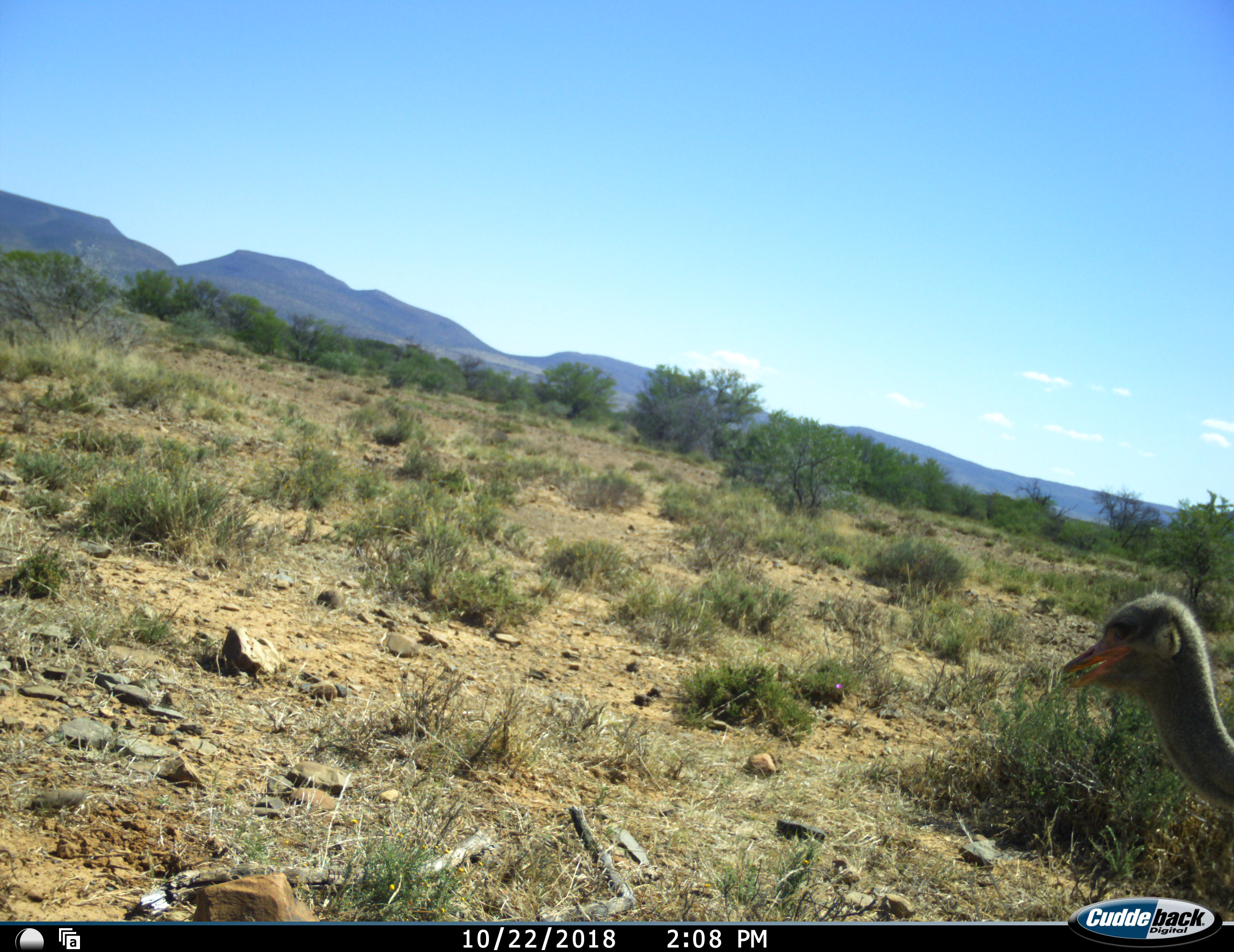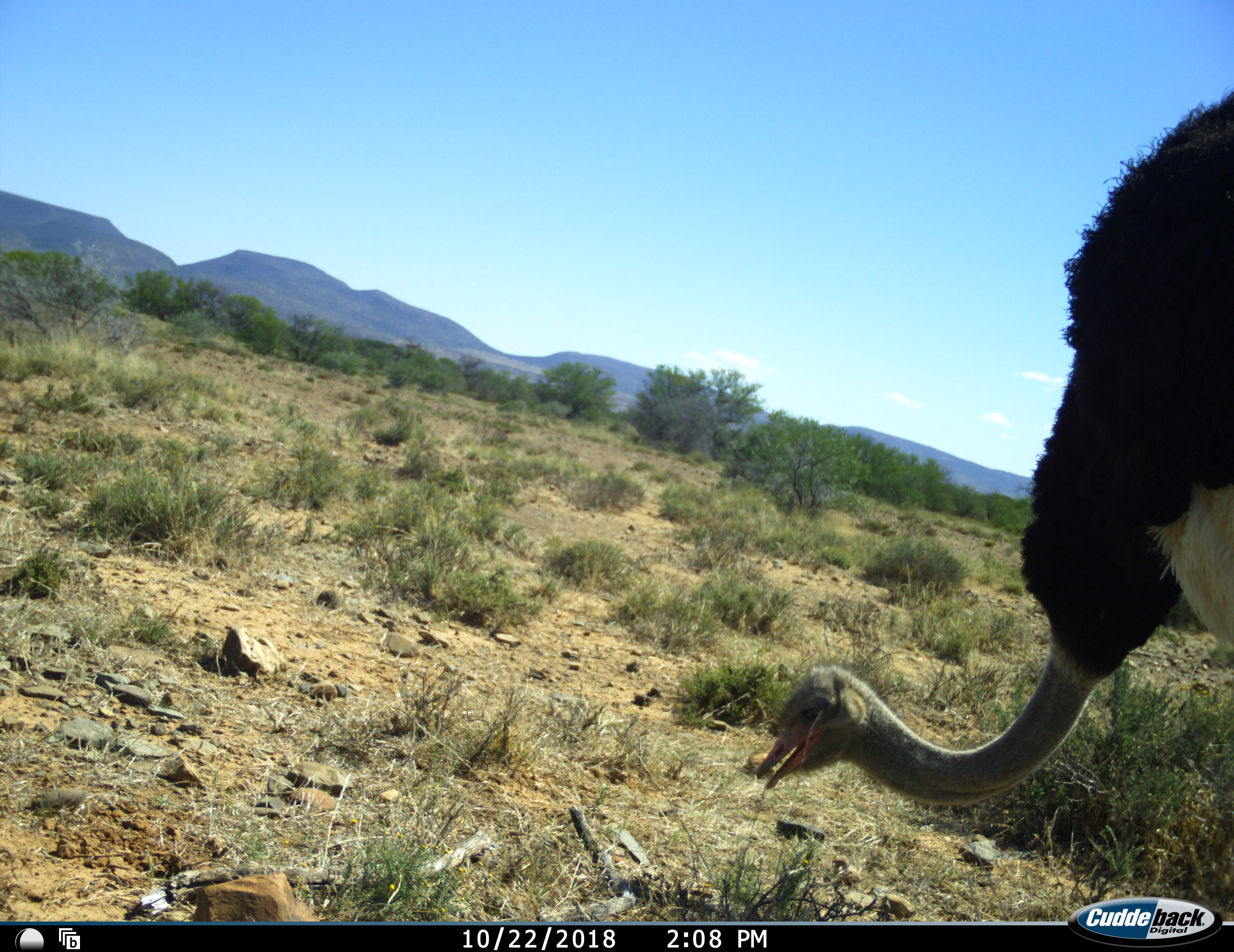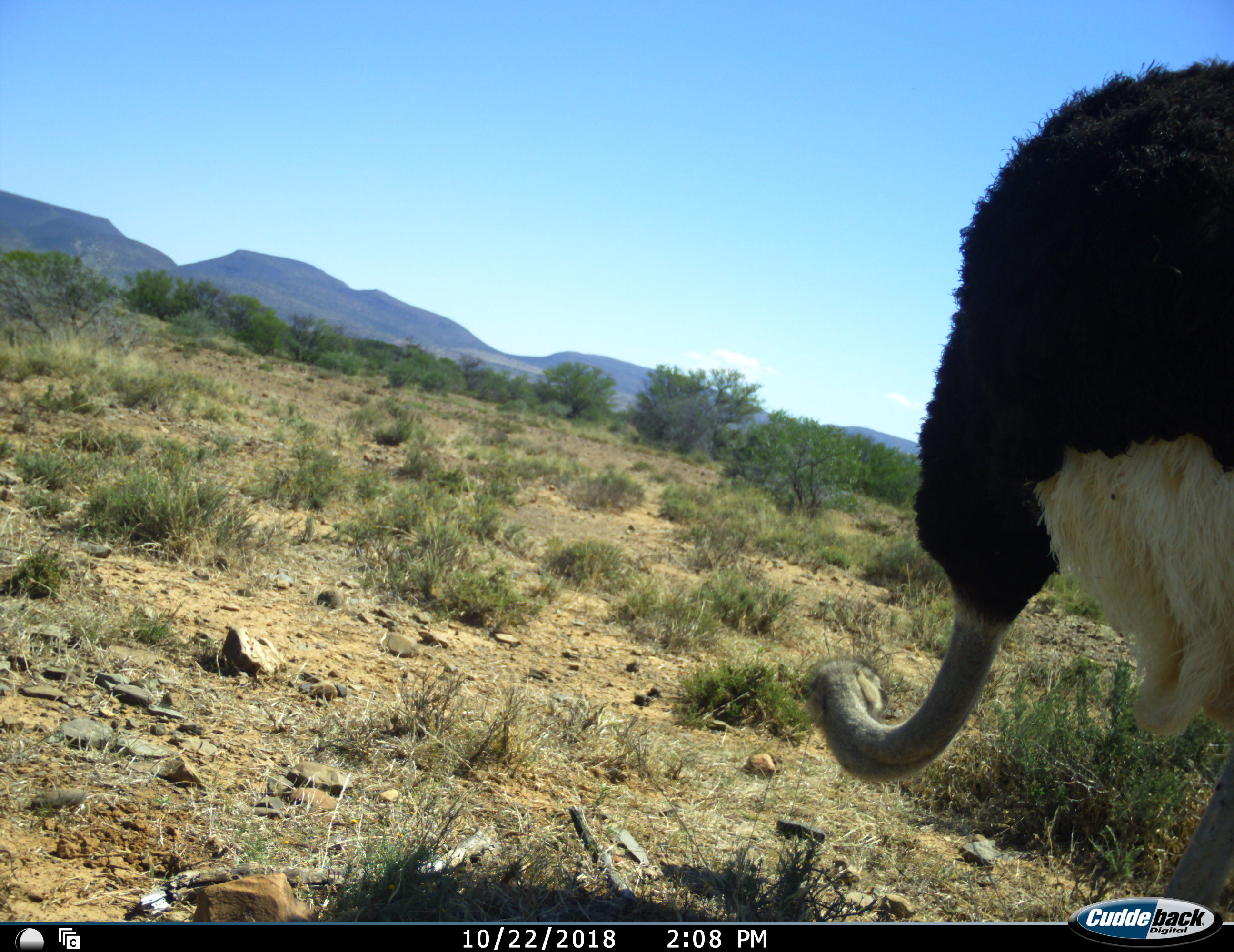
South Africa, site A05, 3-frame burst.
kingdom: Animalia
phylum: Chordata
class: Aves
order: Struthioniformes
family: Struthionidae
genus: Struthio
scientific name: Struthio camelus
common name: ostrich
Ostrich (Struthio camelus), count 1. Behavior (volunteer vote fractions): standing 11%, resting 0%, moving 78%, interacting 0%. Young present (vote fraction): 0%. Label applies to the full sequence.